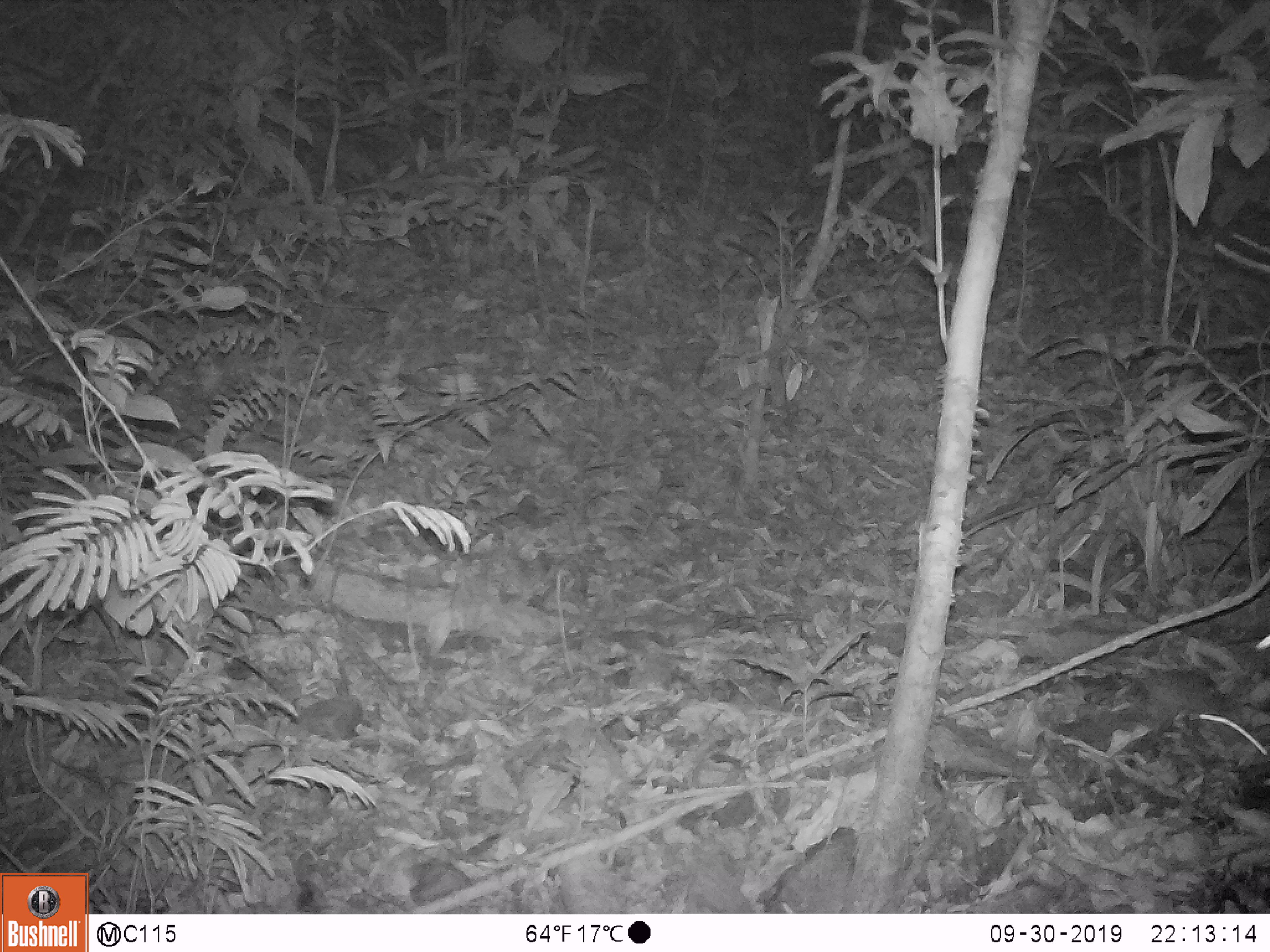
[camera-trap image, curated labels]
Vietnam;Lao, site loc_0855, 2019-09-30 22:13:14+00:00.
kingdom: Animalia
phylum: Chordata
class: Mammalia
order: Rodentia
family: Muridae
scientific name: Muridae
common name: old-world mice and rats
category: unidentified murid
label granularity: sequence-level